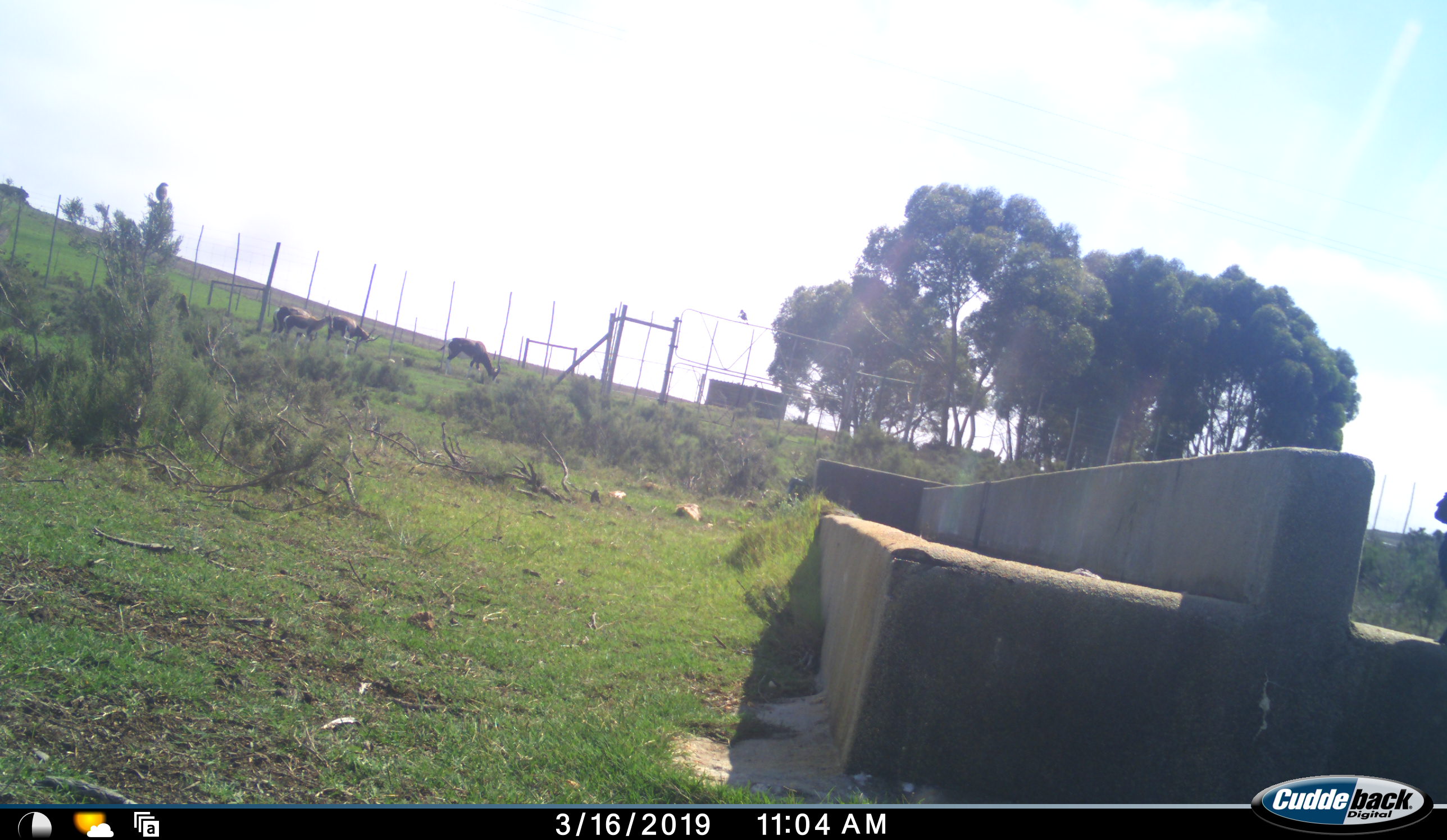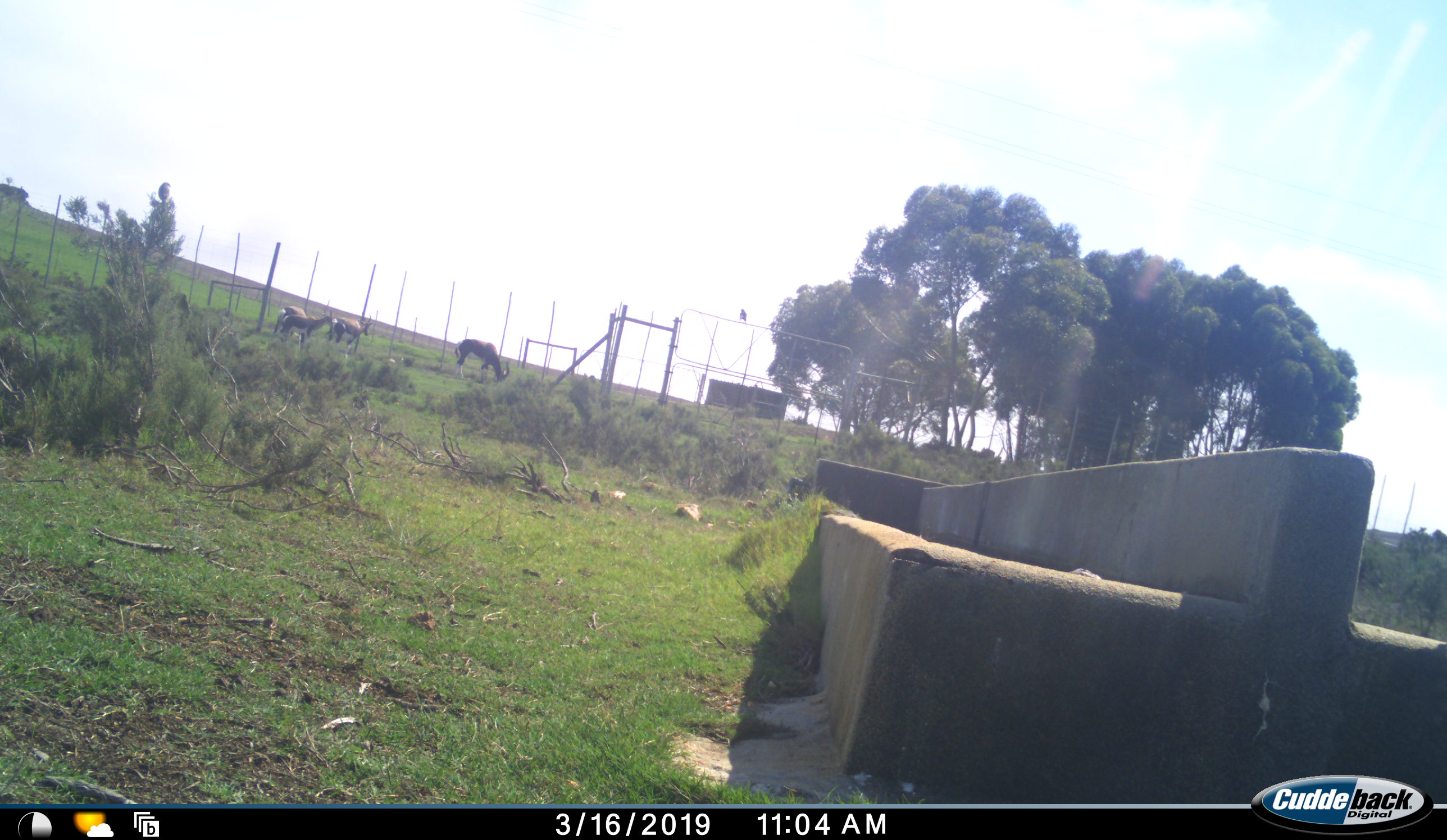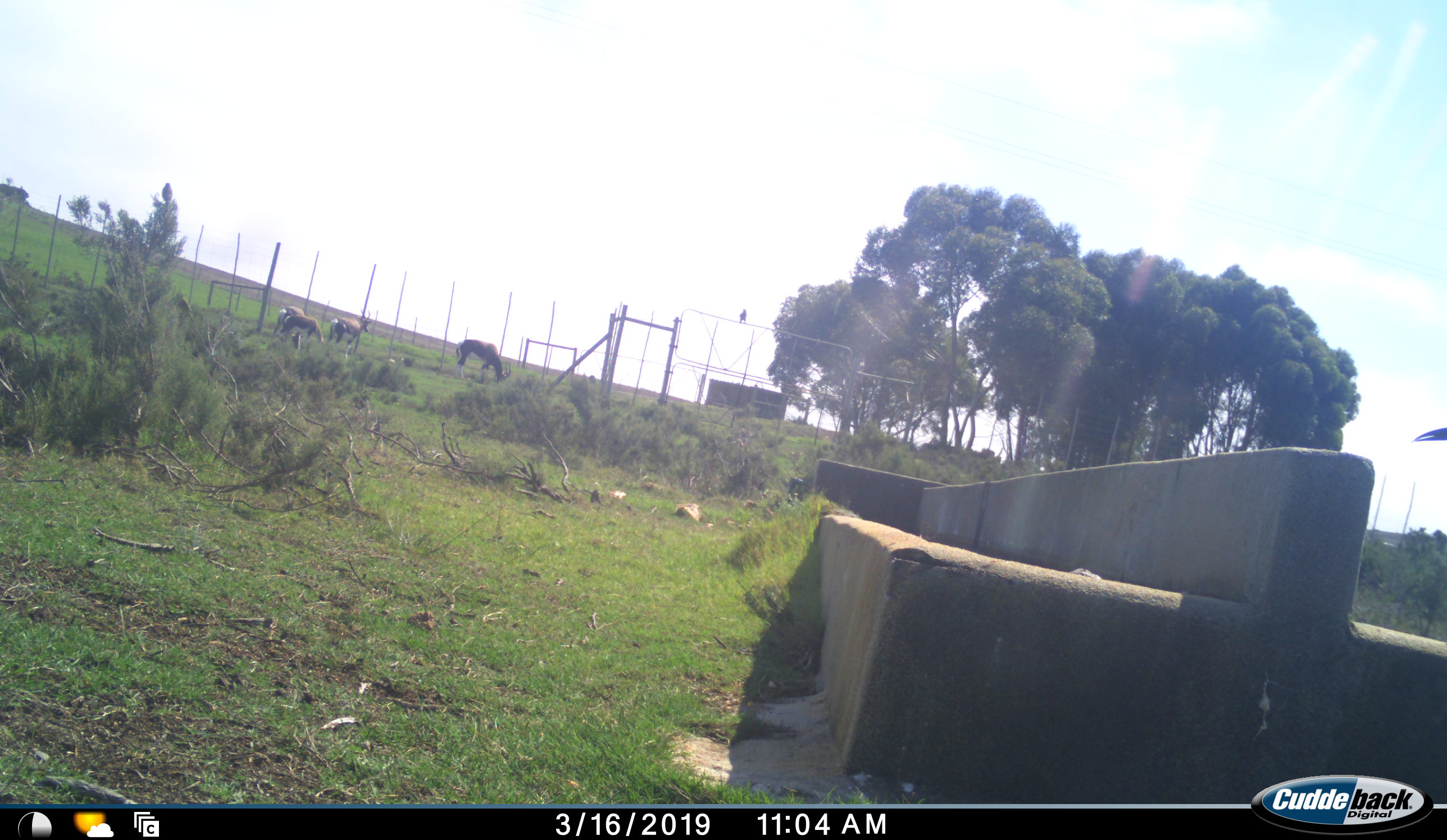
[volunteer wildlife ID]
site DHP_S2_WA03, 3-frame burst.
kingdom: Animalia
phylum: Chordata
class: Mammalia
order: Artiodactyla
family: Bovidae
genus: Damaliscus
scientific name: Damaliscus pygargus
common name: bontebok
Bontebok (Damaliscus pygargus), count 4. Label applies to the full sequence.